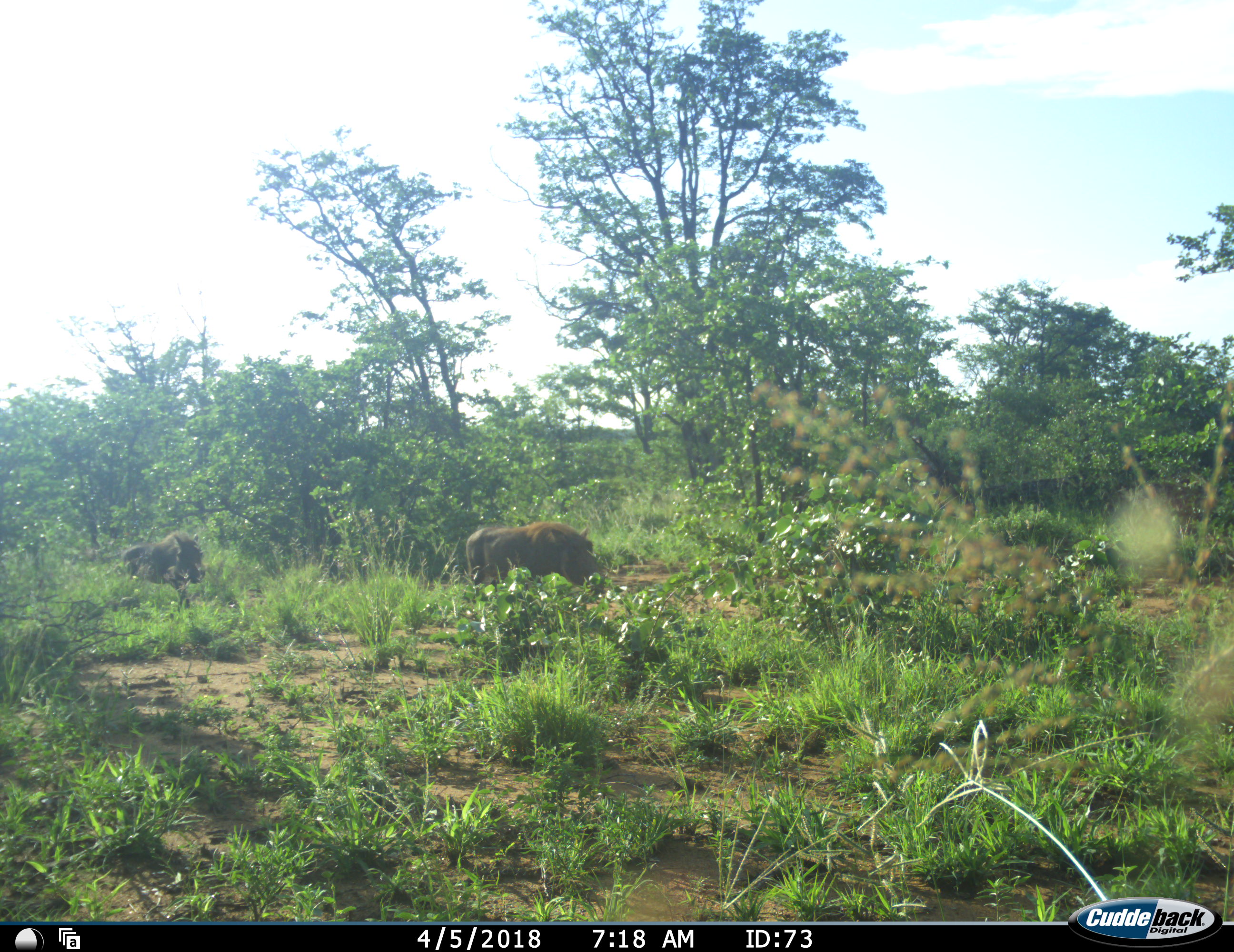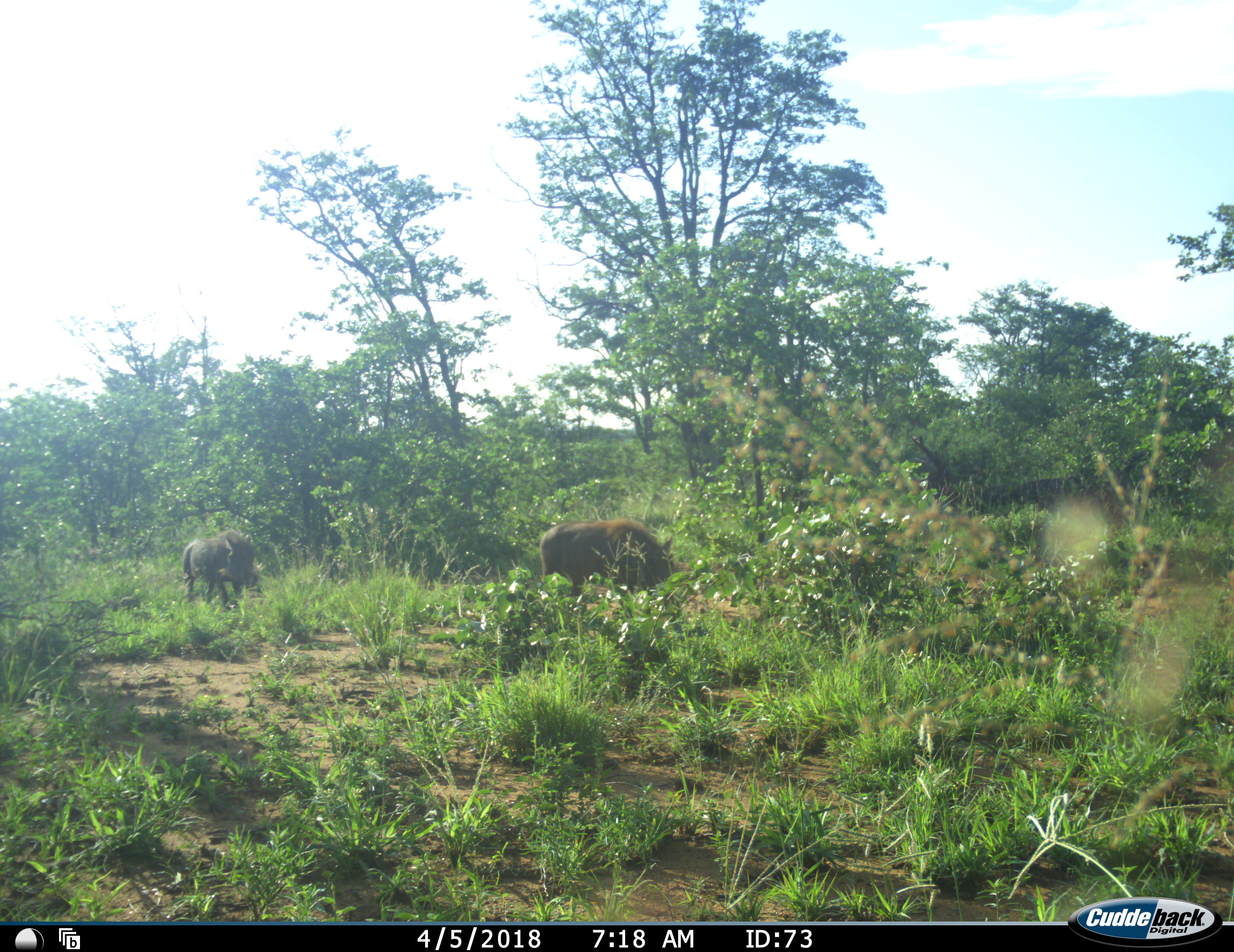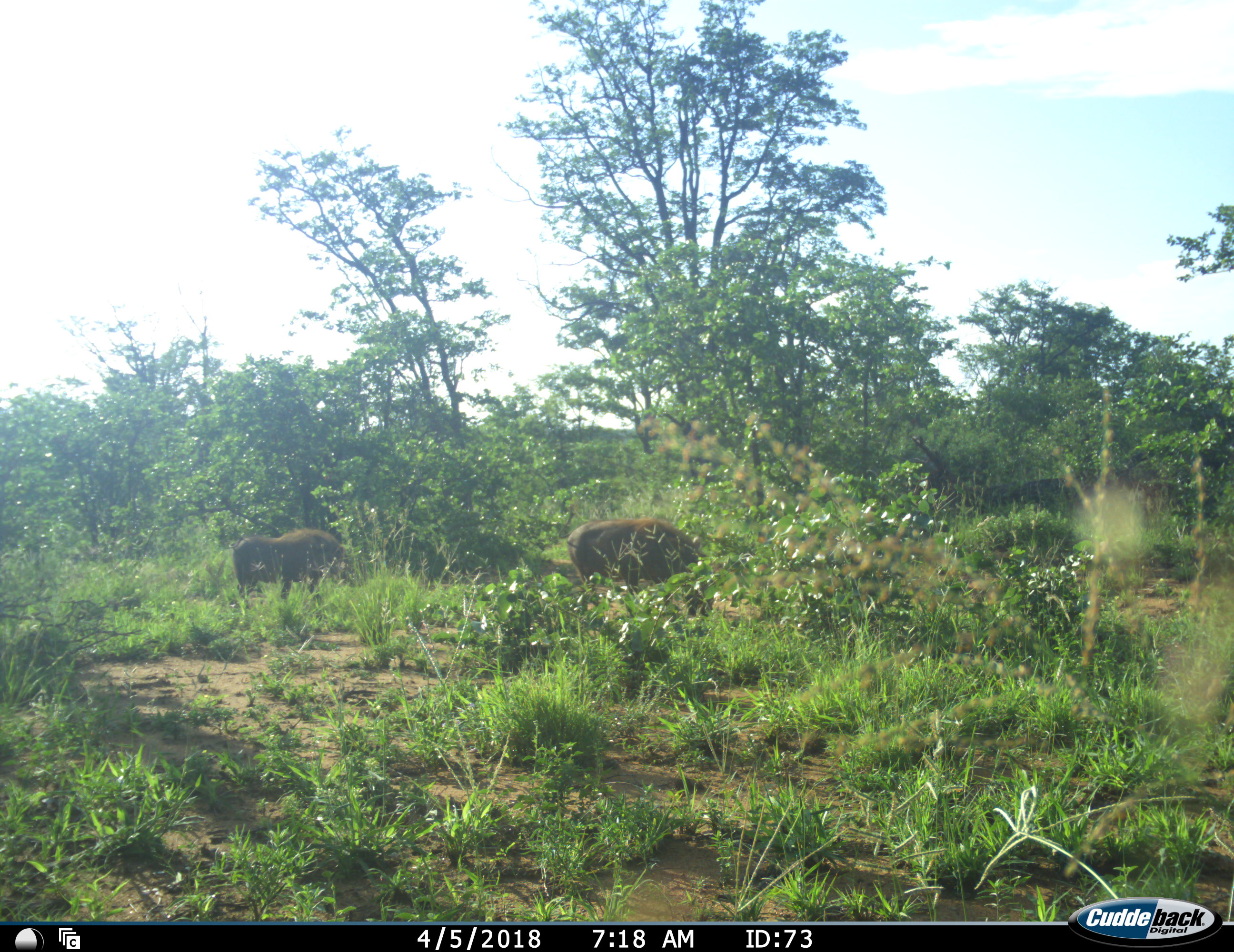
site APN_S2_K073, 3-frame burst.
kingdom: Animalia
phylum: Chordata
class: Mammalia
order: Artiodactyla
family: Suidae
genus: Phacochoerus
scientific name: Phacochoerus africanus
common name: warthog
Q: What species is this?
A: Warthog (Phacochoerus africanus).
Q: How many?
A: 2.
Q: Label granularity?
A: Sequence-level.